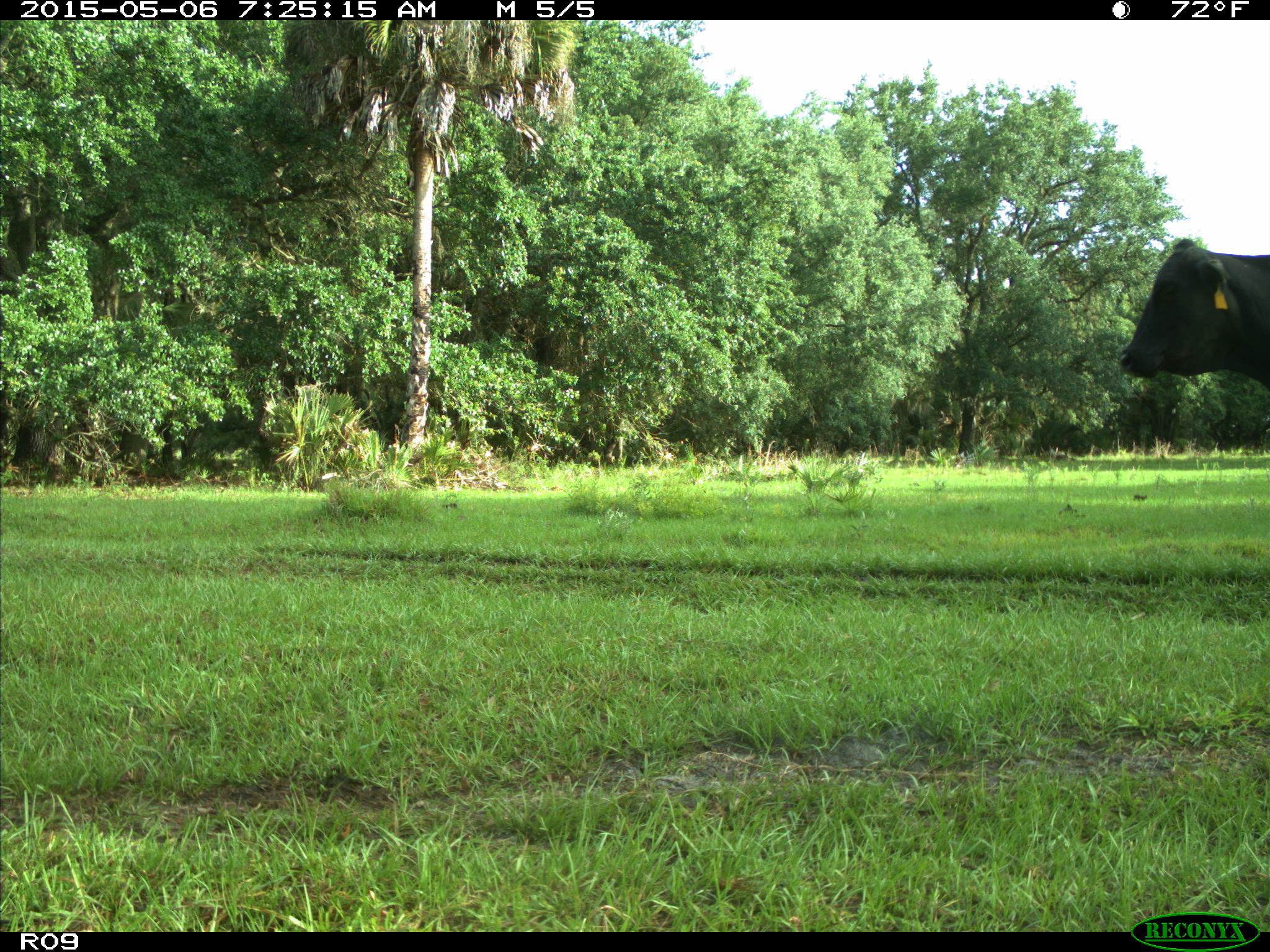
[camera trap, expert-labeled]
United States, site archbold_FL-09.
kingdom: Animalia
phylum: Chordata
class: Mammalia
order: Artiodactyla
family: Bovidae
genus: Bos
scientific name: Bos taurus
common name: domestic cow